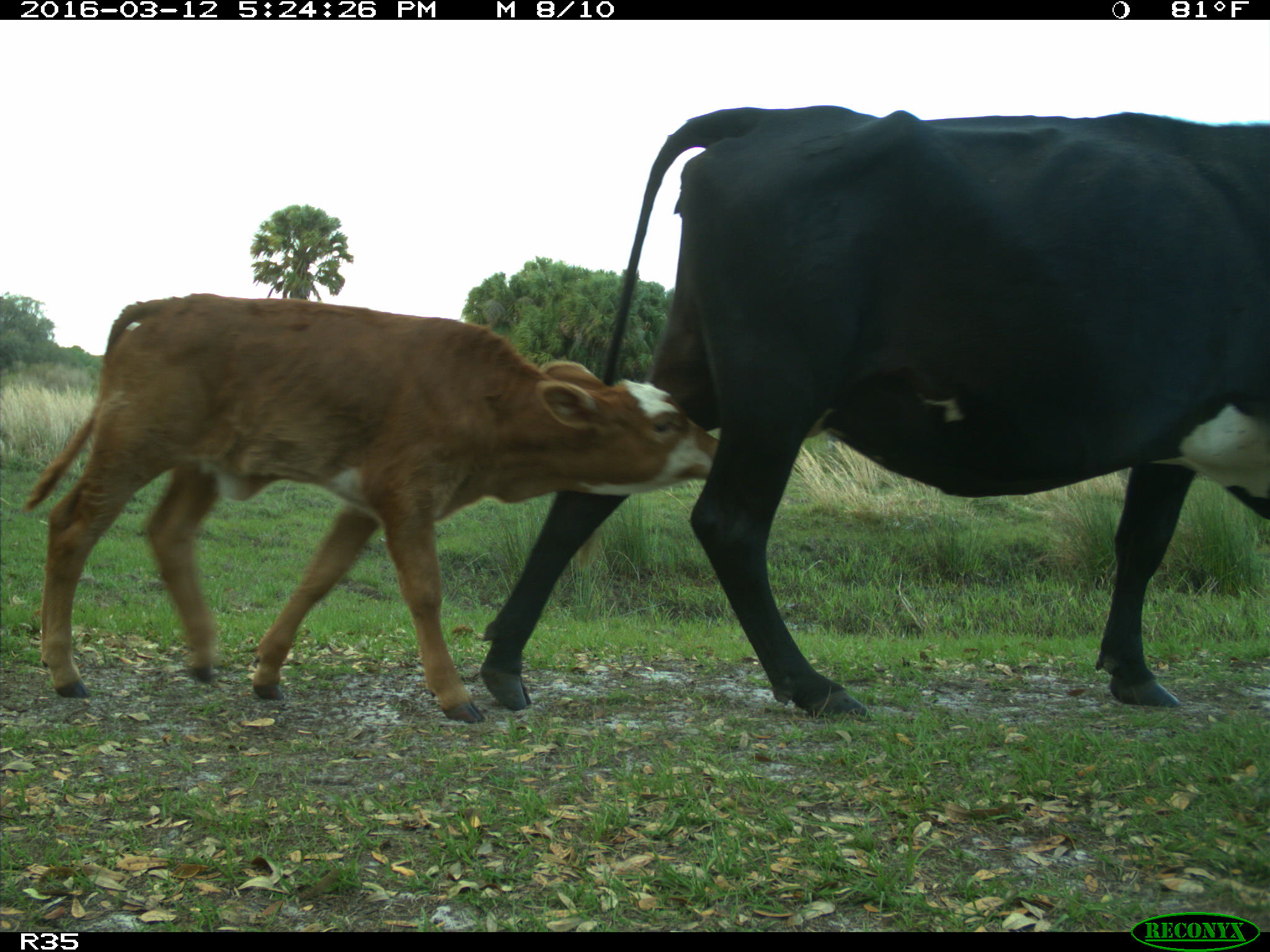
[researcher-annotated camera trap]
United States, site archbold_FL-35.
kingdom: Animalia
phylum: Chordata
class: Mammalia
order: Artiodactyla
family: Bovidae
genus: Bos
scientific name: Bos taurus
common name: domestic cow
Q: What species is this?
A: Bos taurus (domestic cow).